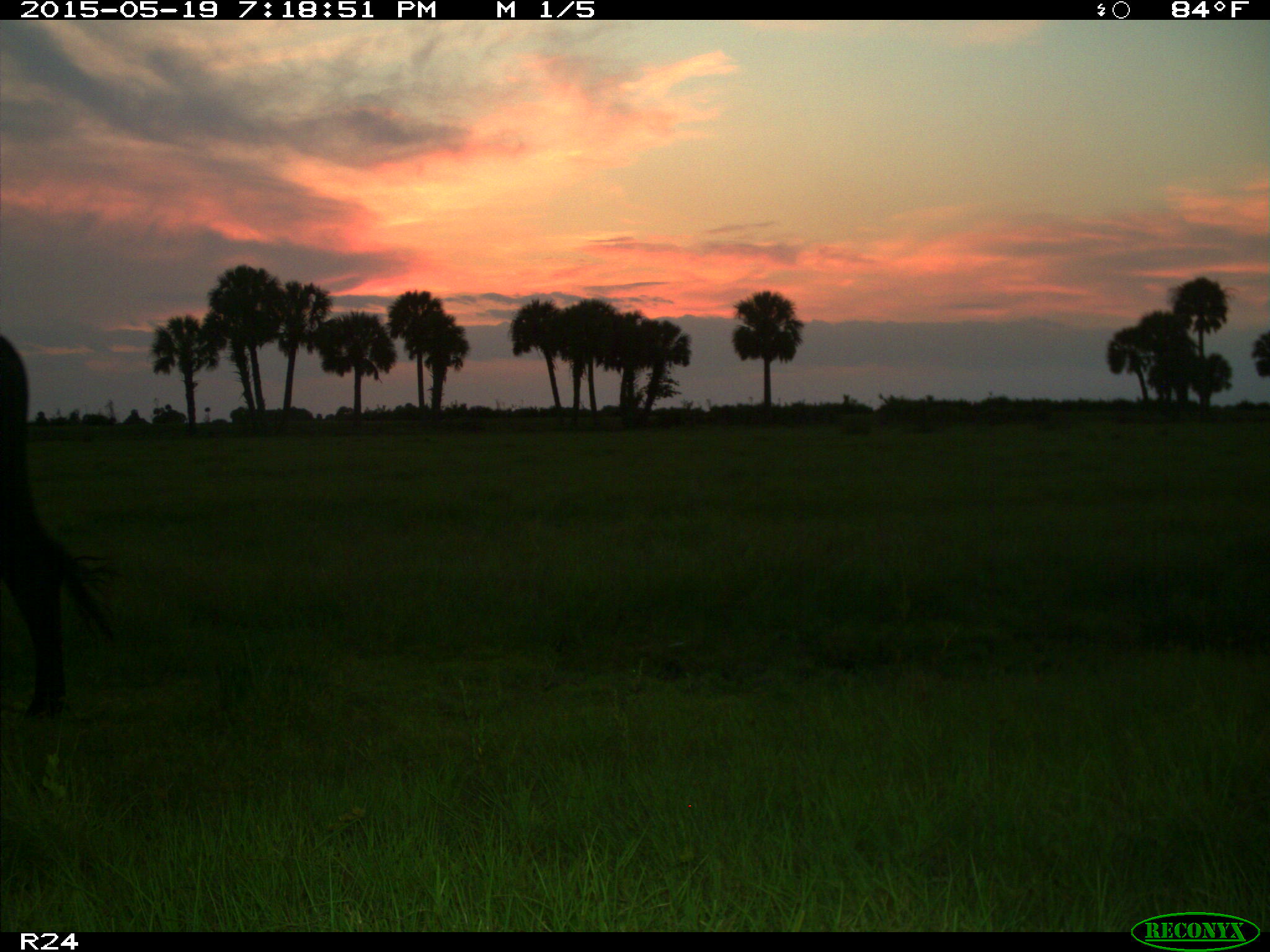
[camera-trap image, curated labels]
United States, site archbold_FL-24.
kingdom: Animalia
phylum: Chordata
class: Mammalia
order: Artiodactyla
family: Bovidae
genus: Bos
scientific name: Bos taurus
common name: domestic cow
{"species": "Bos taurus (domestic cow)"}